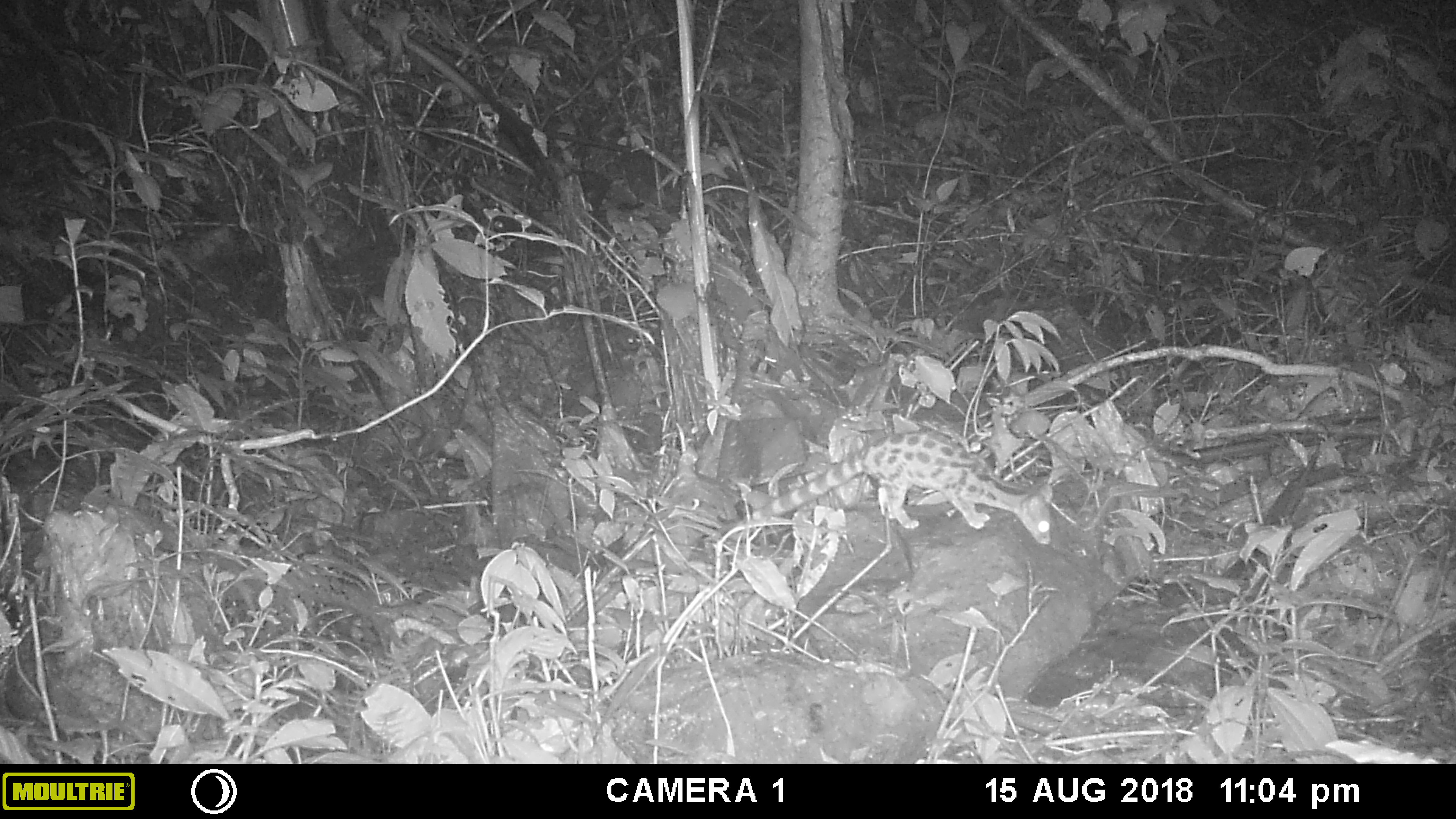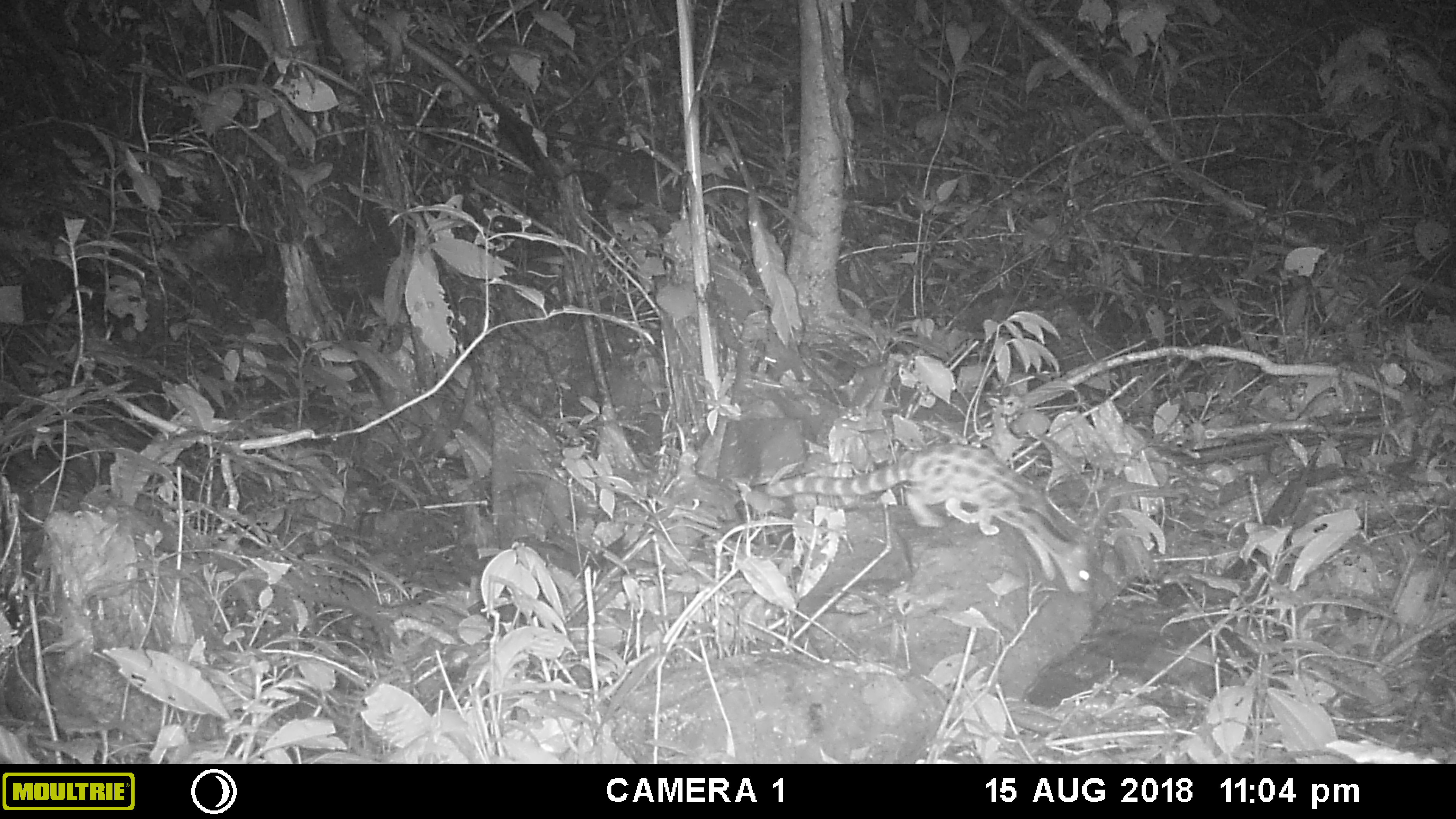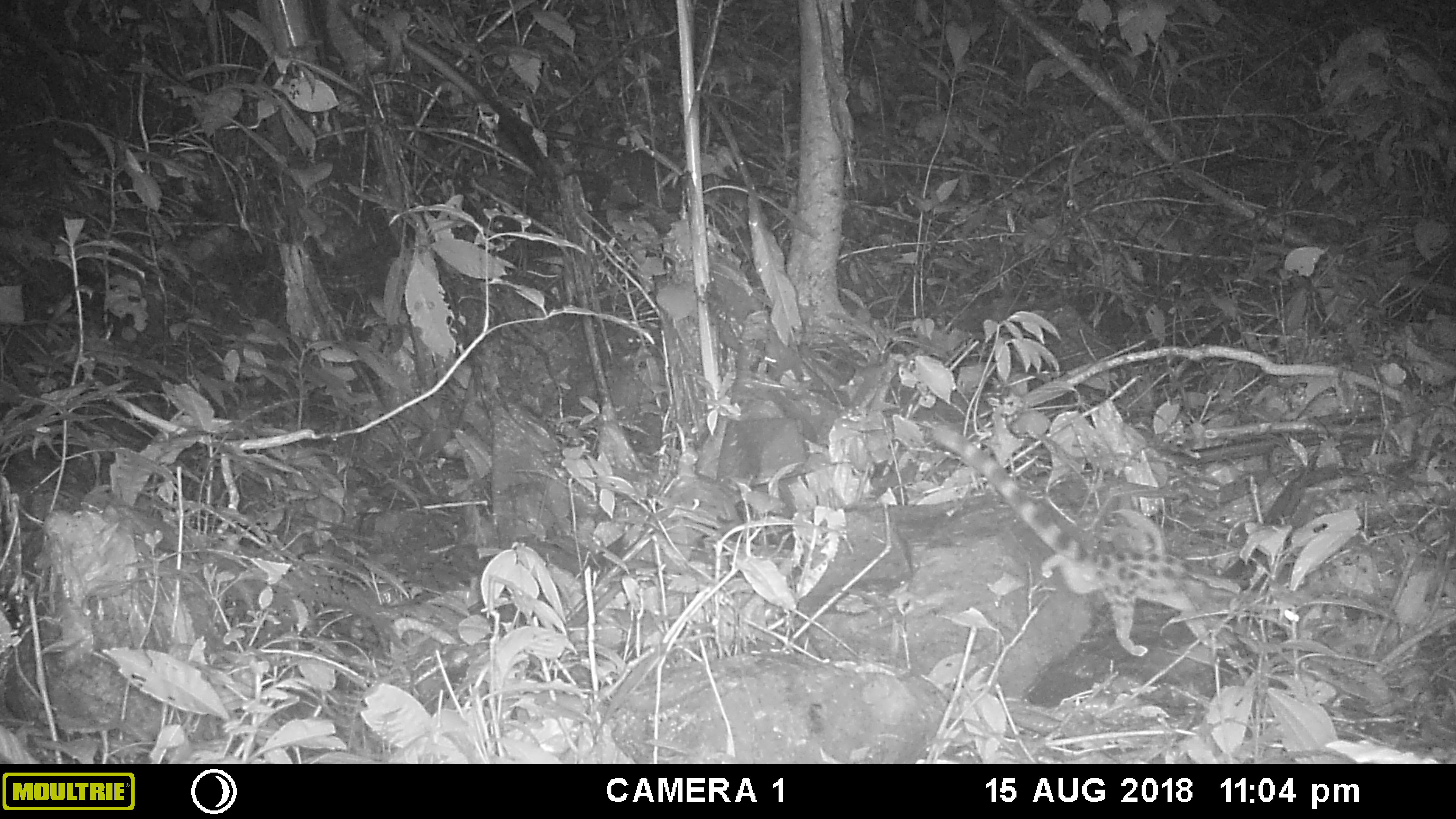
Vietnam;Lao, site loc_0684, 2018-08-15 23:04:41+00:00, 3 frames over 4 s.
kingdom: Animalia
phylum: Chordata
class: Mammalia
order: Carnivora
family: Prionodontidae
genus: Prionodon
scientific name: Prionodon pardicolor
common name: spotted linsang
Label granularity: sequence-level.